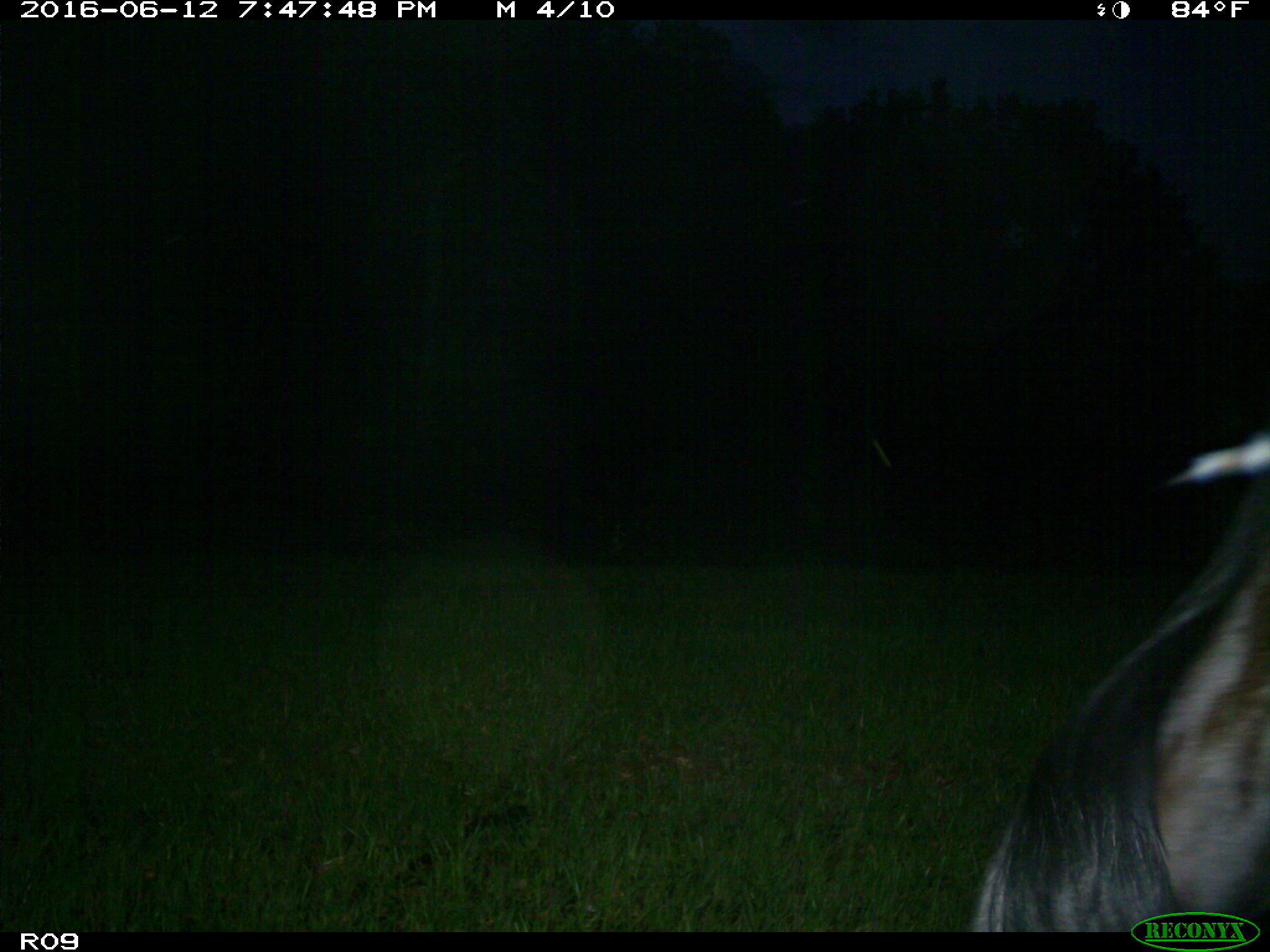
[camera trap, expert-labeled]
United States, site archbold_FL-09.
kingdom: Animalia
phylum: Chordata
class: Mammalia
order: Artiodactyla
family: Bovidae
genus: Bos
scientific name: Bos taurus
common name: domestic cow